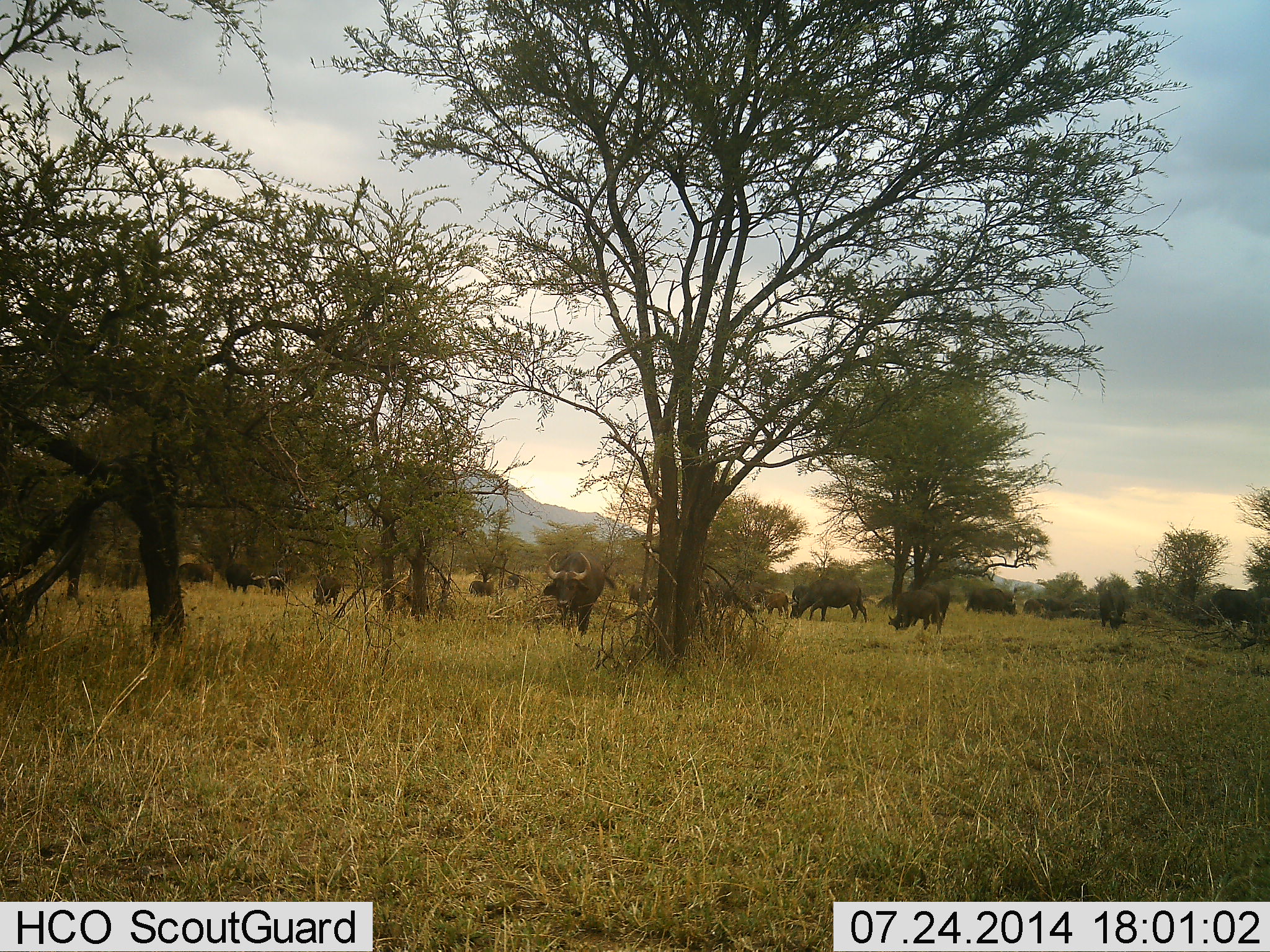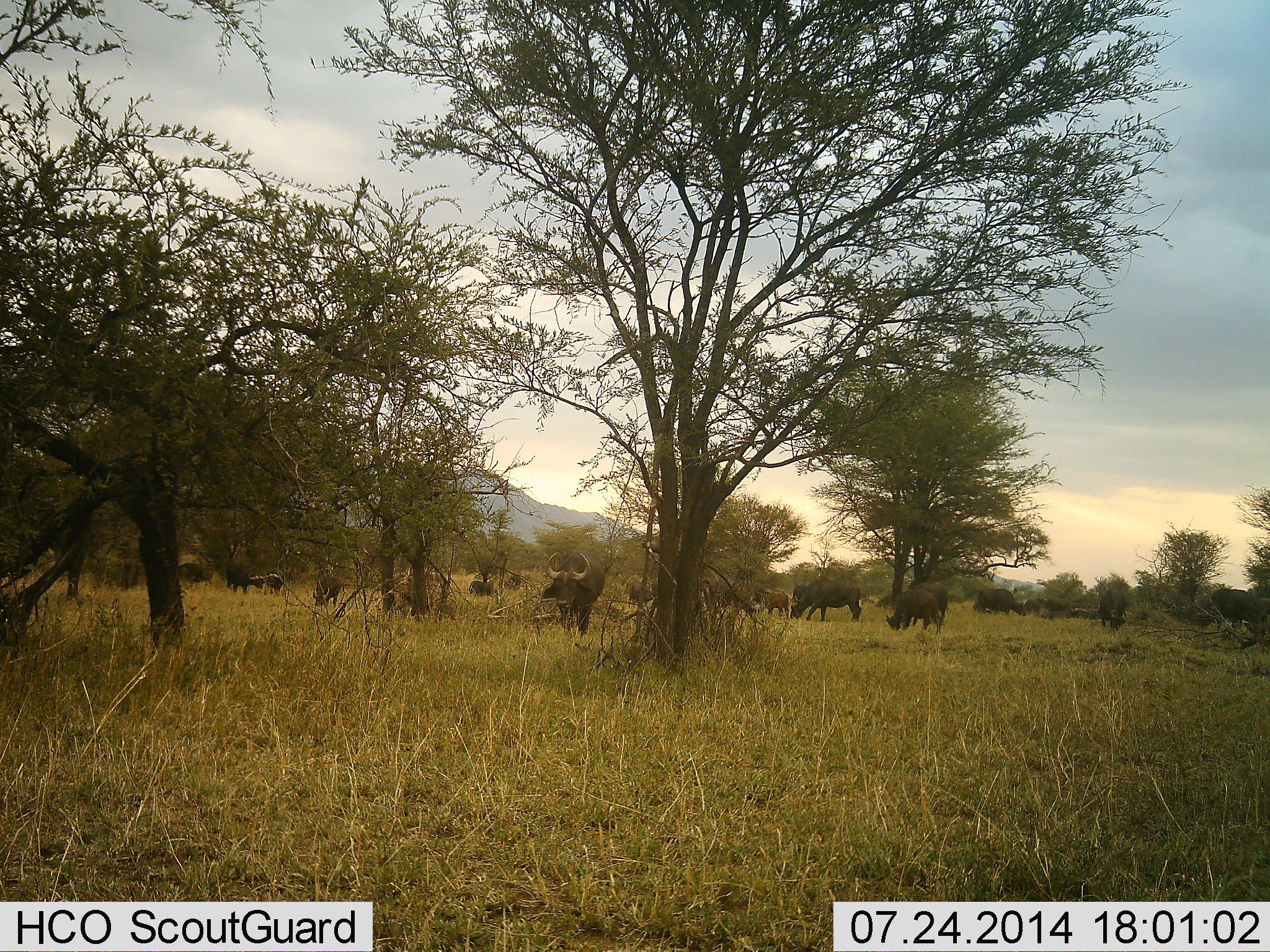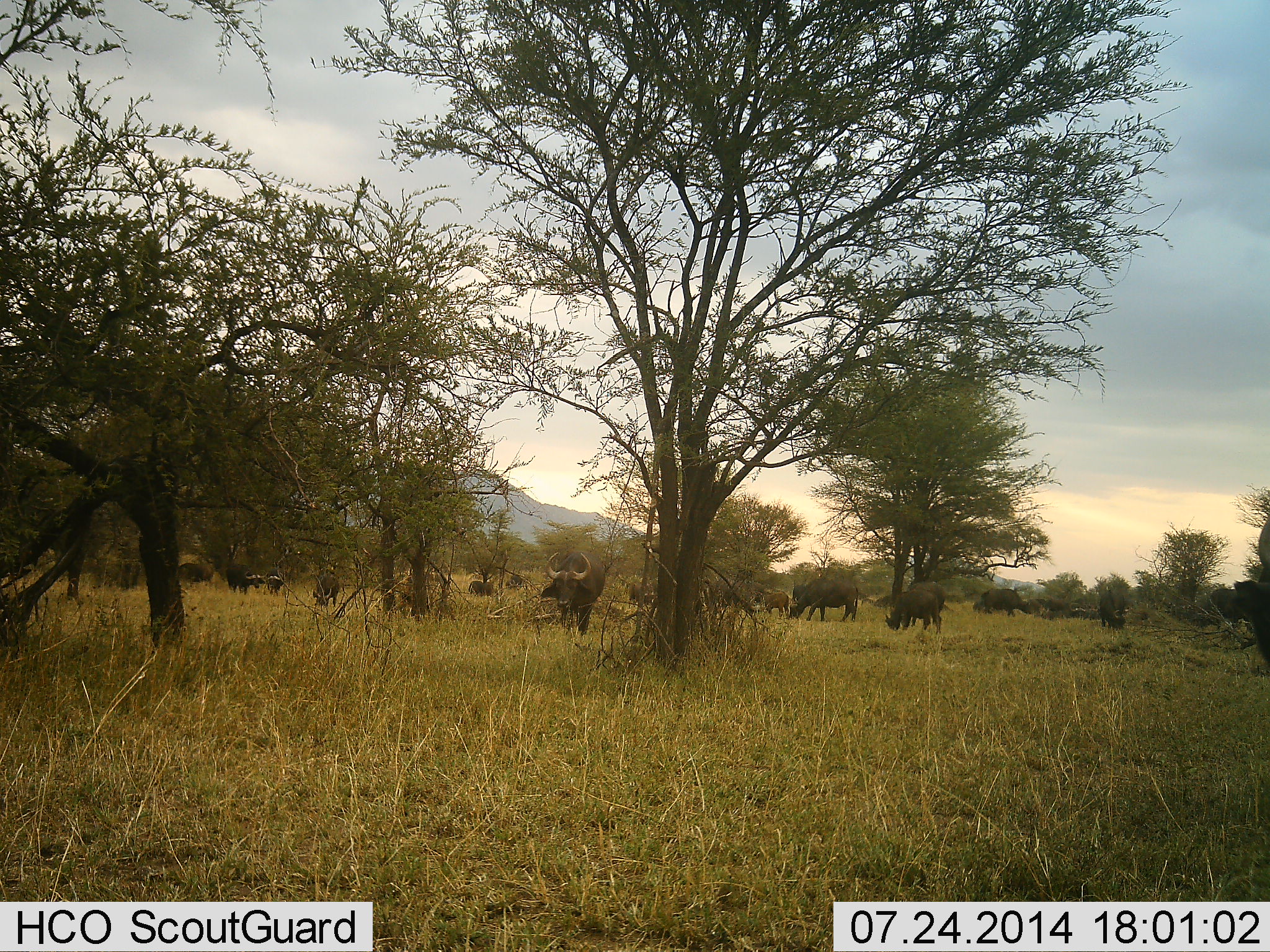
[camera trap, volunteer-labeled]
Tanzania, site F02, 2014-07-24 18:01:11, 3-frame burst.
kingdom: Animalia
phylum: Chordata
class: Mammalia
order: Artiodactyla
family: Bovidae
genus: Syncerus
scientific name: Syncerus caffer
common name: cape buffalo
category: buffalo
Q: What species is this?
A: Buffalo (cape buffalo) (Syncerus caffer).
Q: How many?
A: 11-50.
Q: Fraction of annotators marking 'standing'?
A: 80%.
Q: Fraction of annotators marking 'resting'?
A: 0%.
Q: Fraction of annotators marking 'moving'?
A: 30%.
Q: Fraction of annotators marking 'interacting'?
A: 0%.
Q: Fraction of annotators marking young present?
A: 20%.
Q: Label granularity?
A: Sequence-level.